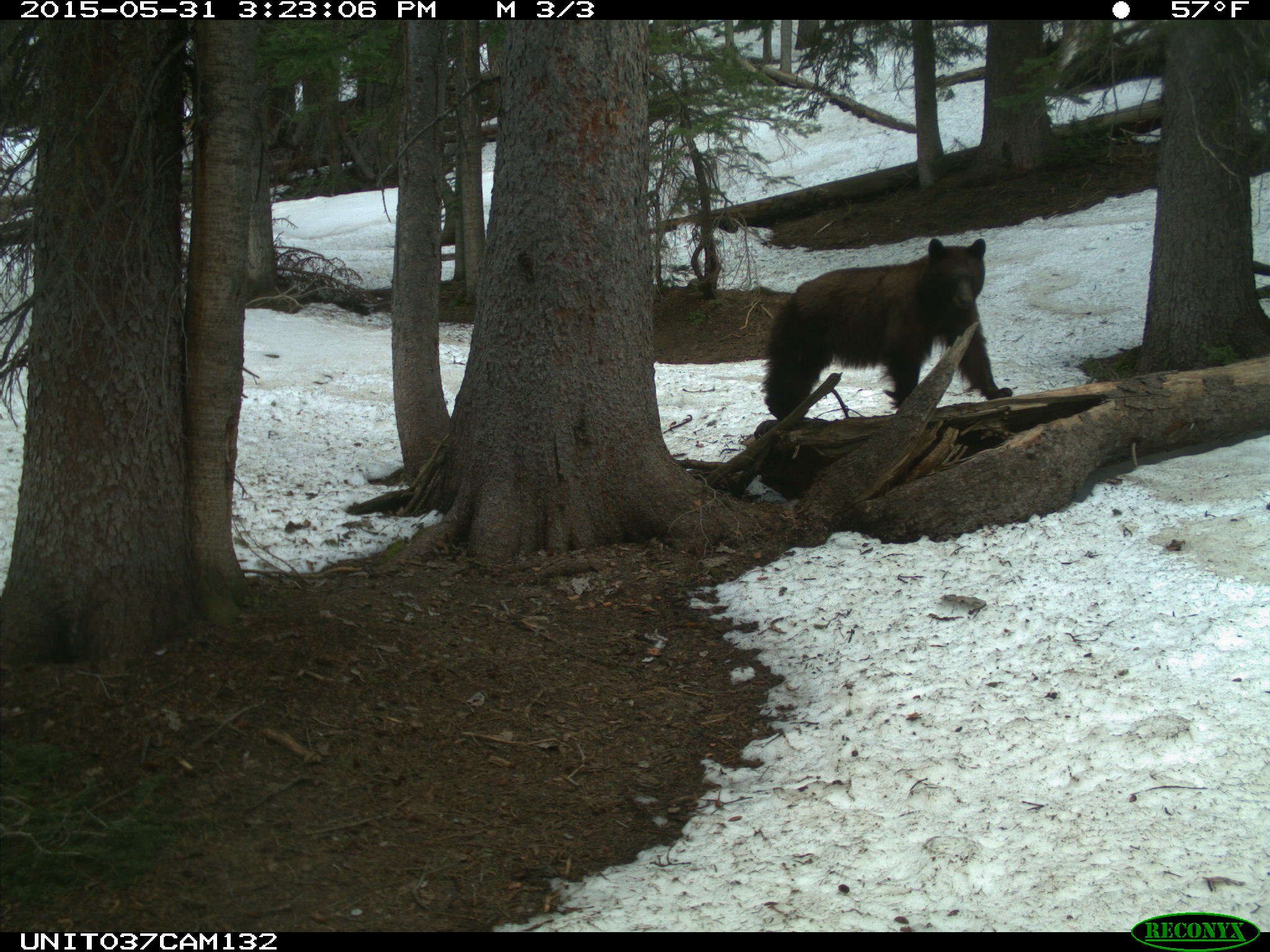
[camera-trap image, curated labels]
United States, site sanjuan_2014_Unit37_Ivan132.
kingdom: Animalia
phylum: Chordata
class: Mammalia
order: Carnivora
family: Ursidae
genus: Ursus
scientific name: Ursus americanus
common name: american black bear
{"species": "Ursus americanus (american black bear)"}